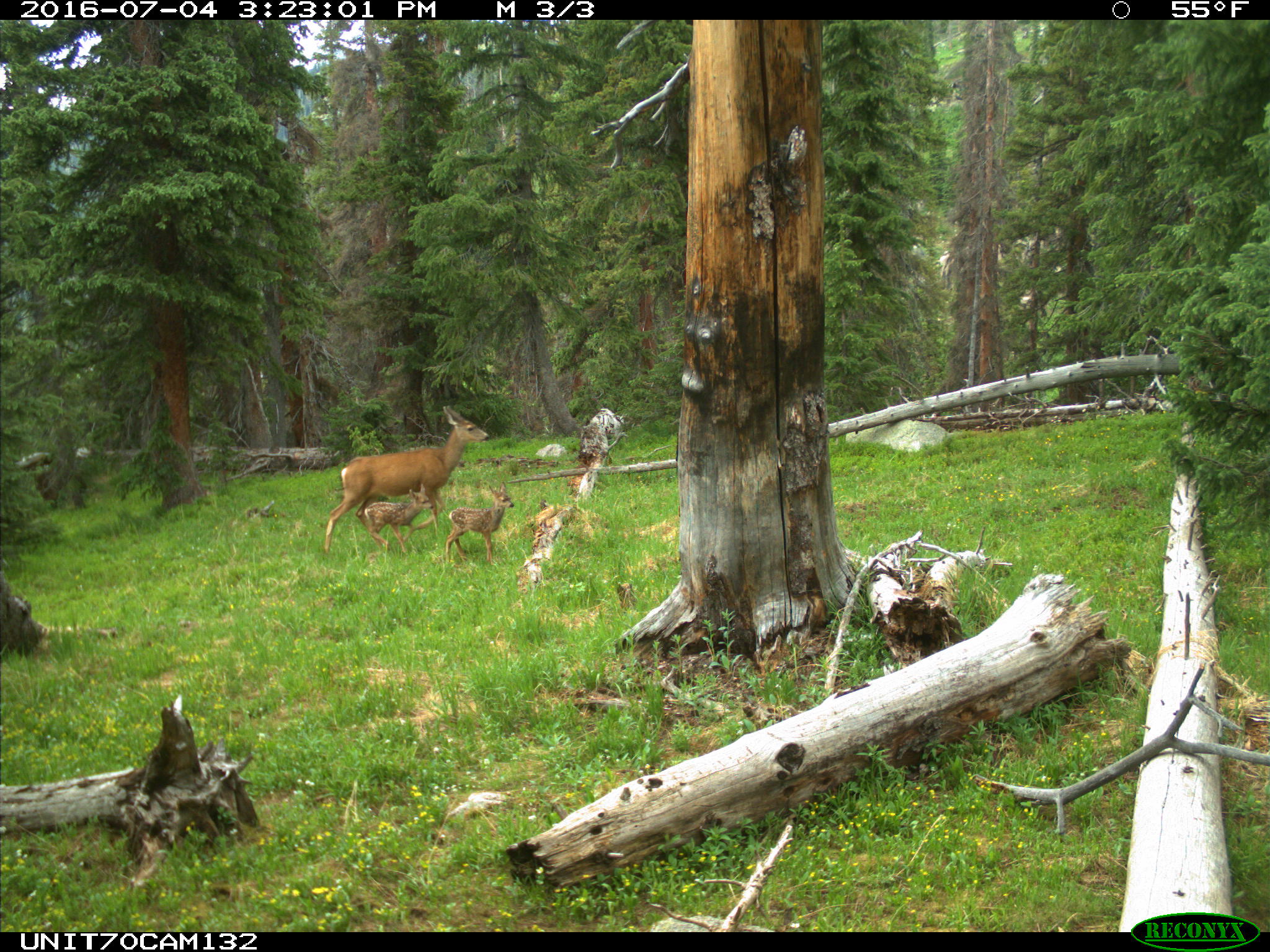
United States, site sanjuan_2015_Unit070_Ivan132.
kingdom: Animalia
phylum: Chordata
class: Mammalia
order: Artiodactyla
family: Cervidae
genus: Odocoileus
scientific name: Odocoileus hemionus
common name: mule deer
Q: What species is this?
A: Odocoileus hemionus (mule deer).